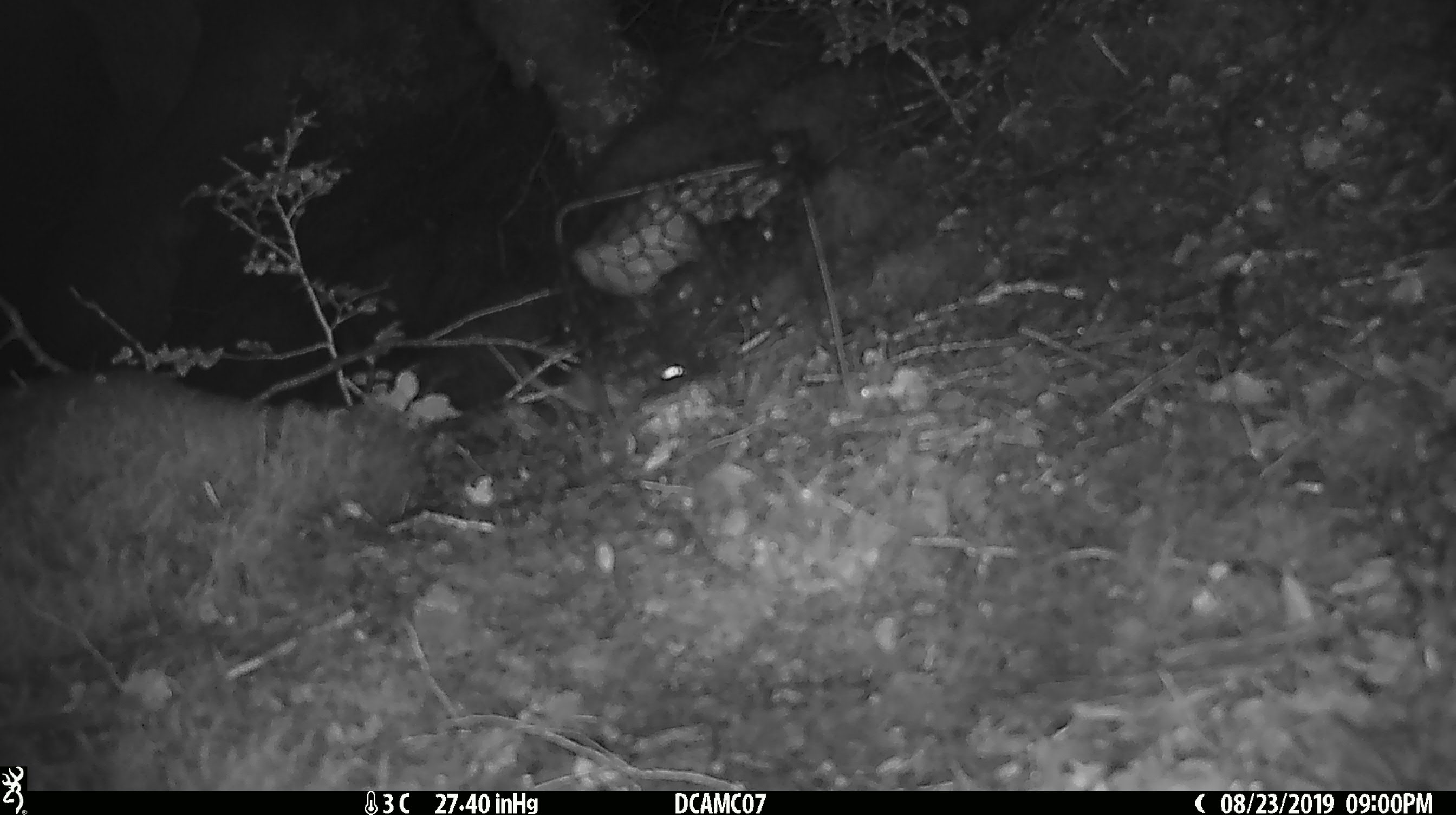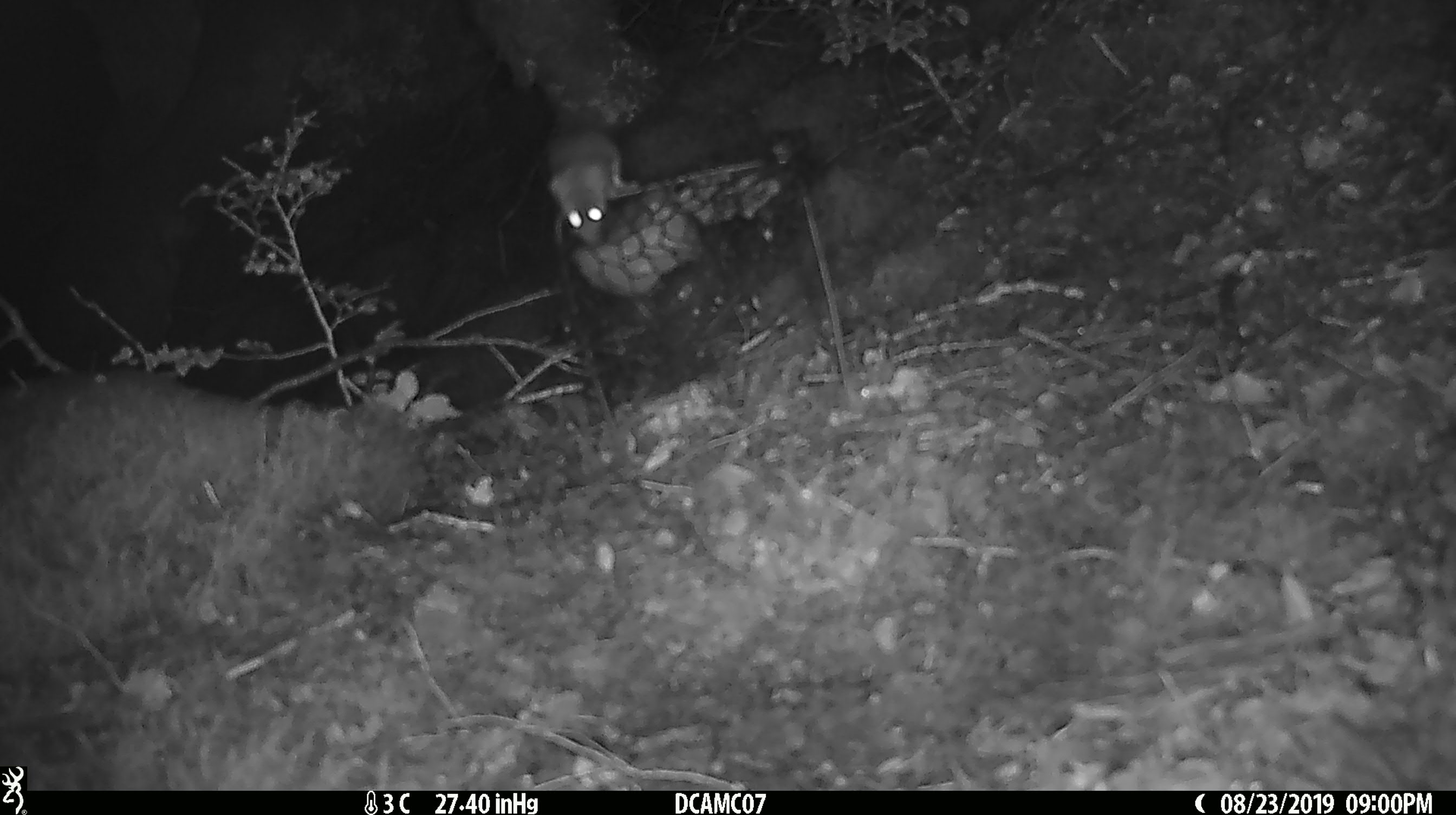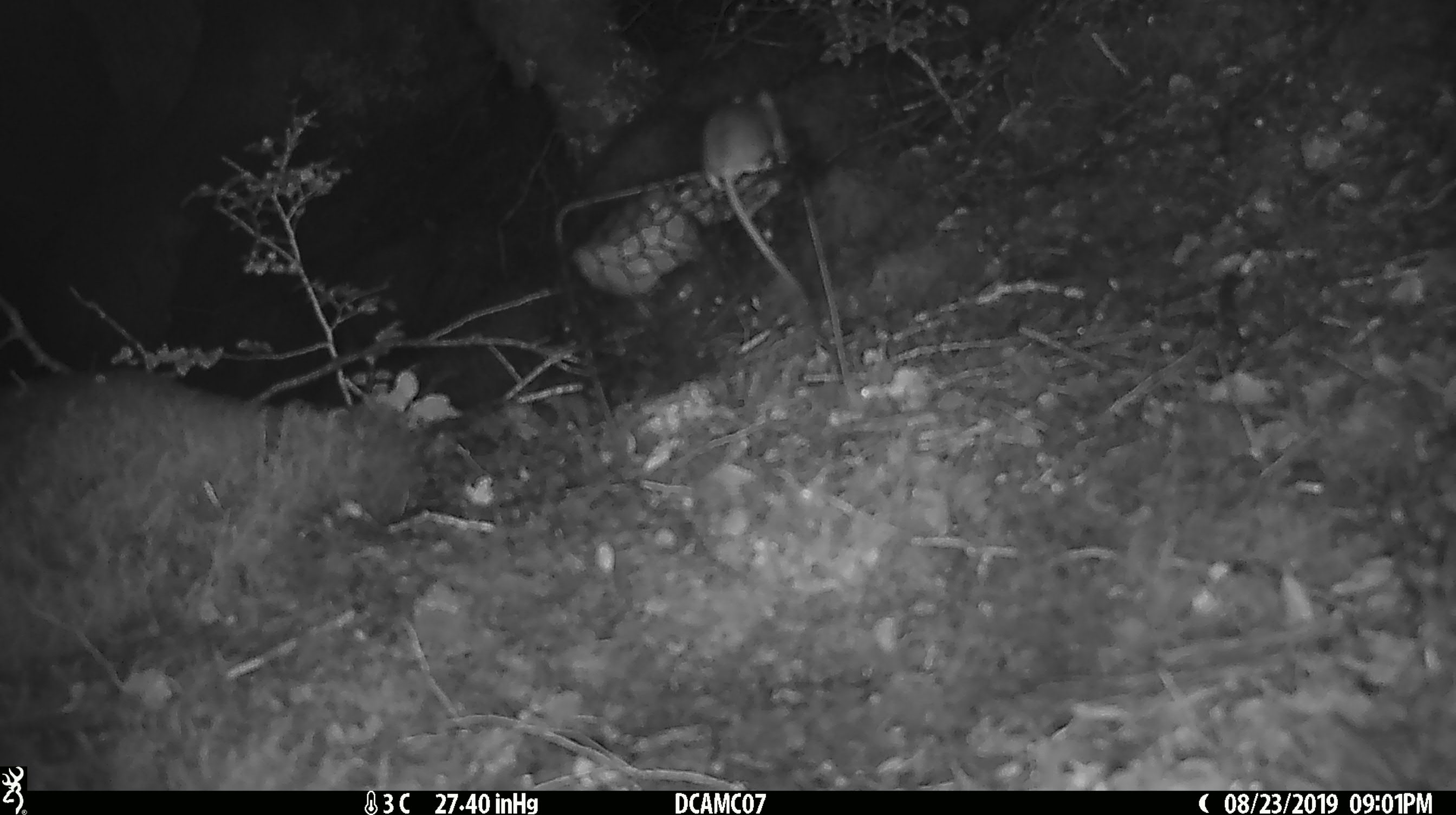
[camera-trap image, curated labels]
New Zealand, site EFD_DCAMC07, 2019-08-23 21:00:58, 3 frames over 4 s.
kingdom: Animalia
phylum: Chordata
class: Mammalia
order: Rodentia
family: Muridae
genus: Mus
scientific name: Mus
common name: mouse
Mouse (Mus).